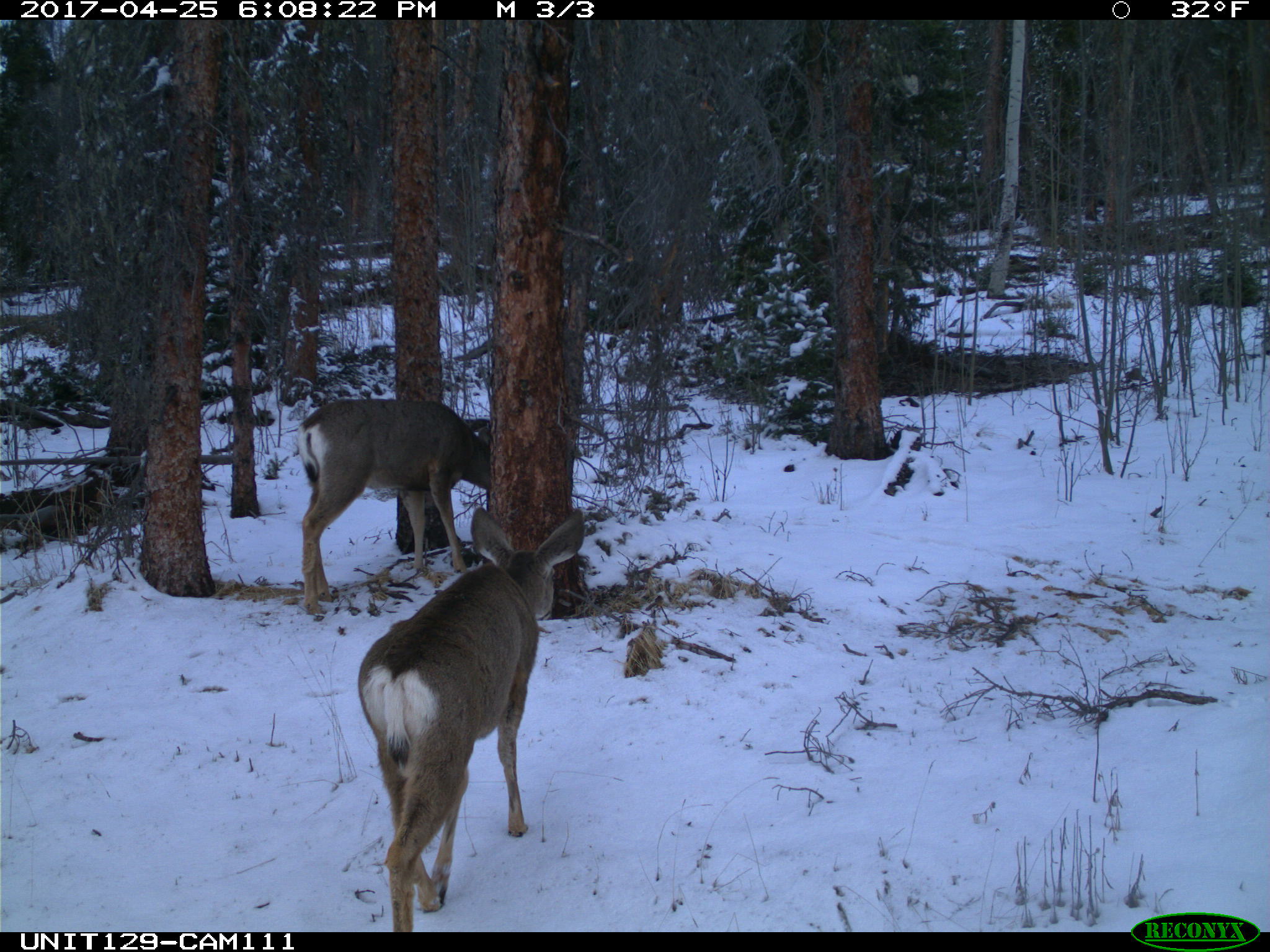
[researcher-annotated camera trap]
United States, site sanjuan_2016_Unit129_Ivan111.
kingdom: Animalia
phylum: Chordata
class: Mammalia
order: Artiodactyla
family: Cervidae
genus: Odocoileus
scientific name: Odocoileus hemionus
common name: mule deer